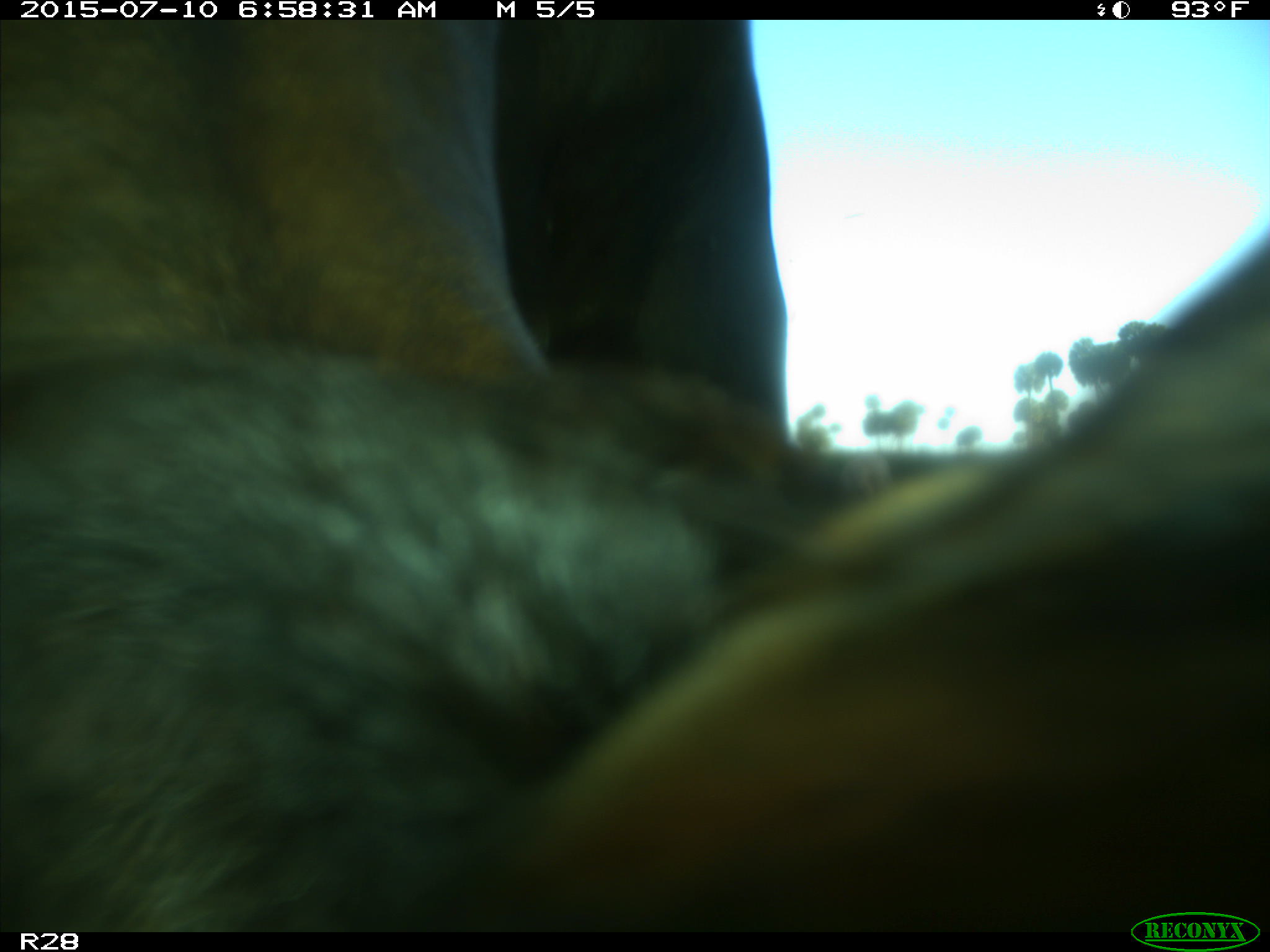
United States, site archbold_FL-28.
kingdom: Animalia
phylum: Chordata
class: Mammalia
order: Artiodactyla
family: Bovidae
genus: Bos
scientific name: Bos taurus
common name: domestic cow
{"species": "Bos taurus (domestic cow)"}